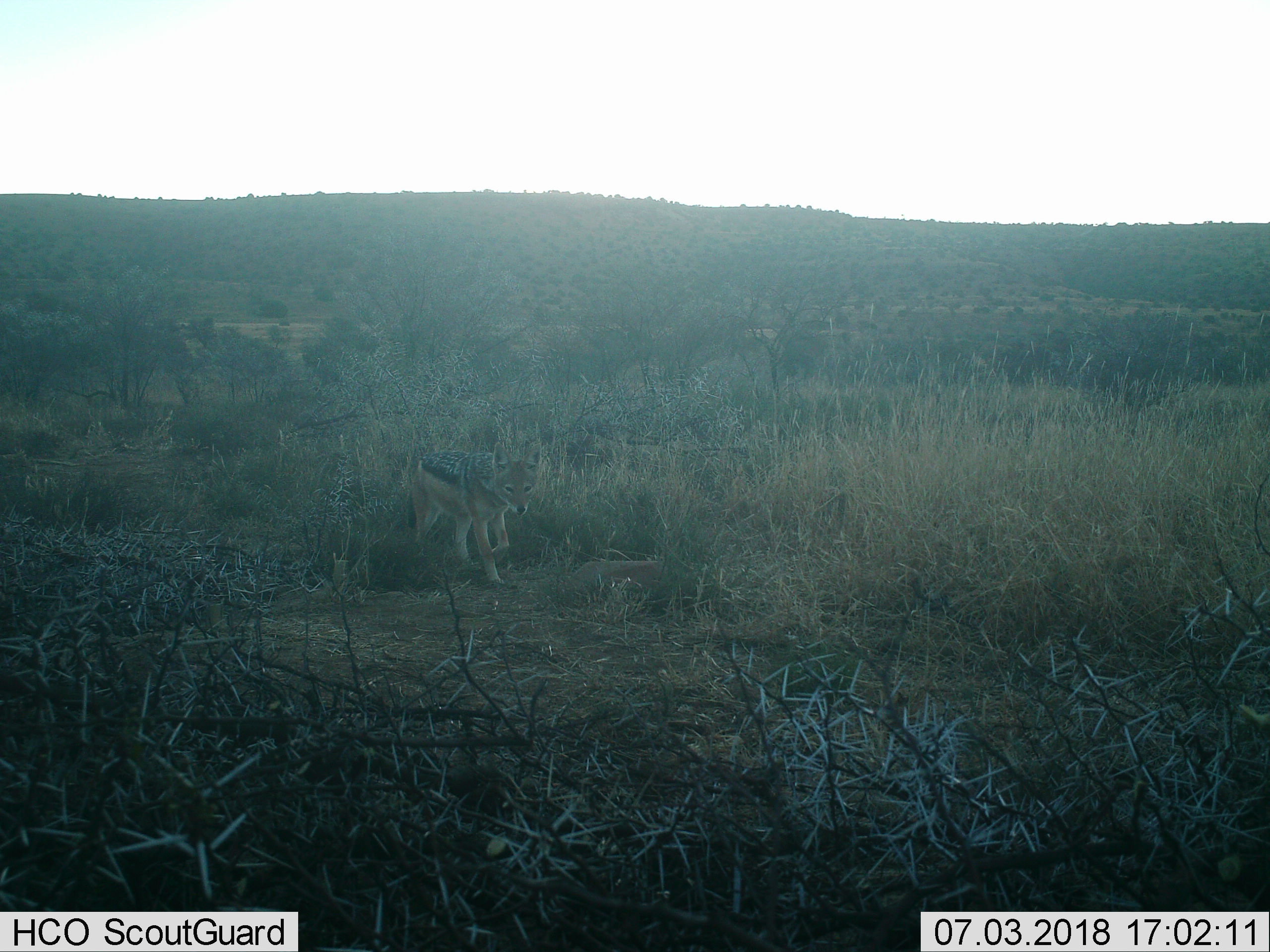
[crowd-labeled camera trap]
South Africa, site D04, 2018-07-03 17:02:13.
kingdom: Animalia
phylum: Chordata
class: Mammalia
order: Carnivora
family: Canidae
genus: Lupulella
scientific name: Lupulella mesomelas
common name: black-backed jackal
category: jackalblackbacked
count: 1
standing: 0%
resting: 0%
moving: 100%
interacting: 0%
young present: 0%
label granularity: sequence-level